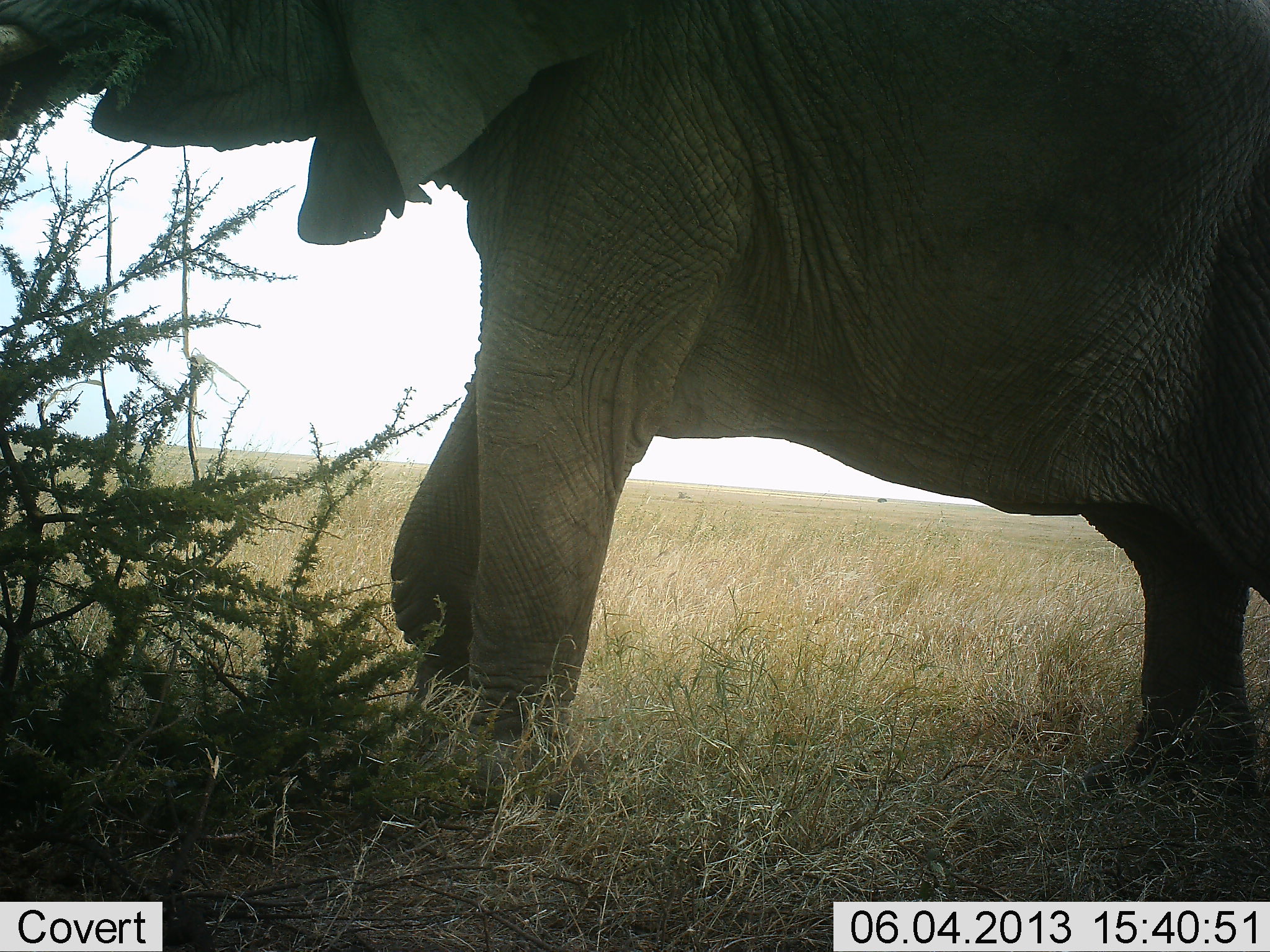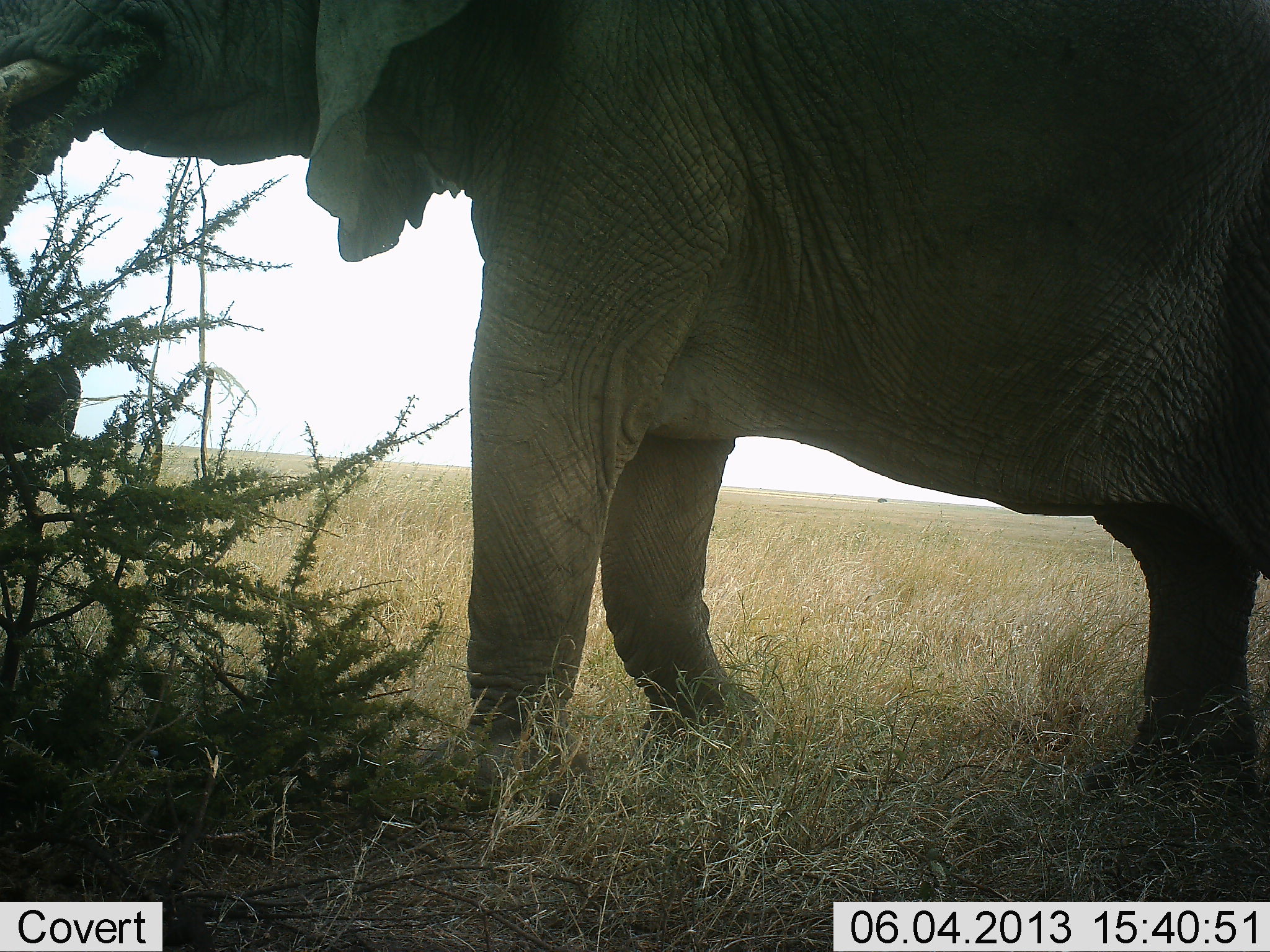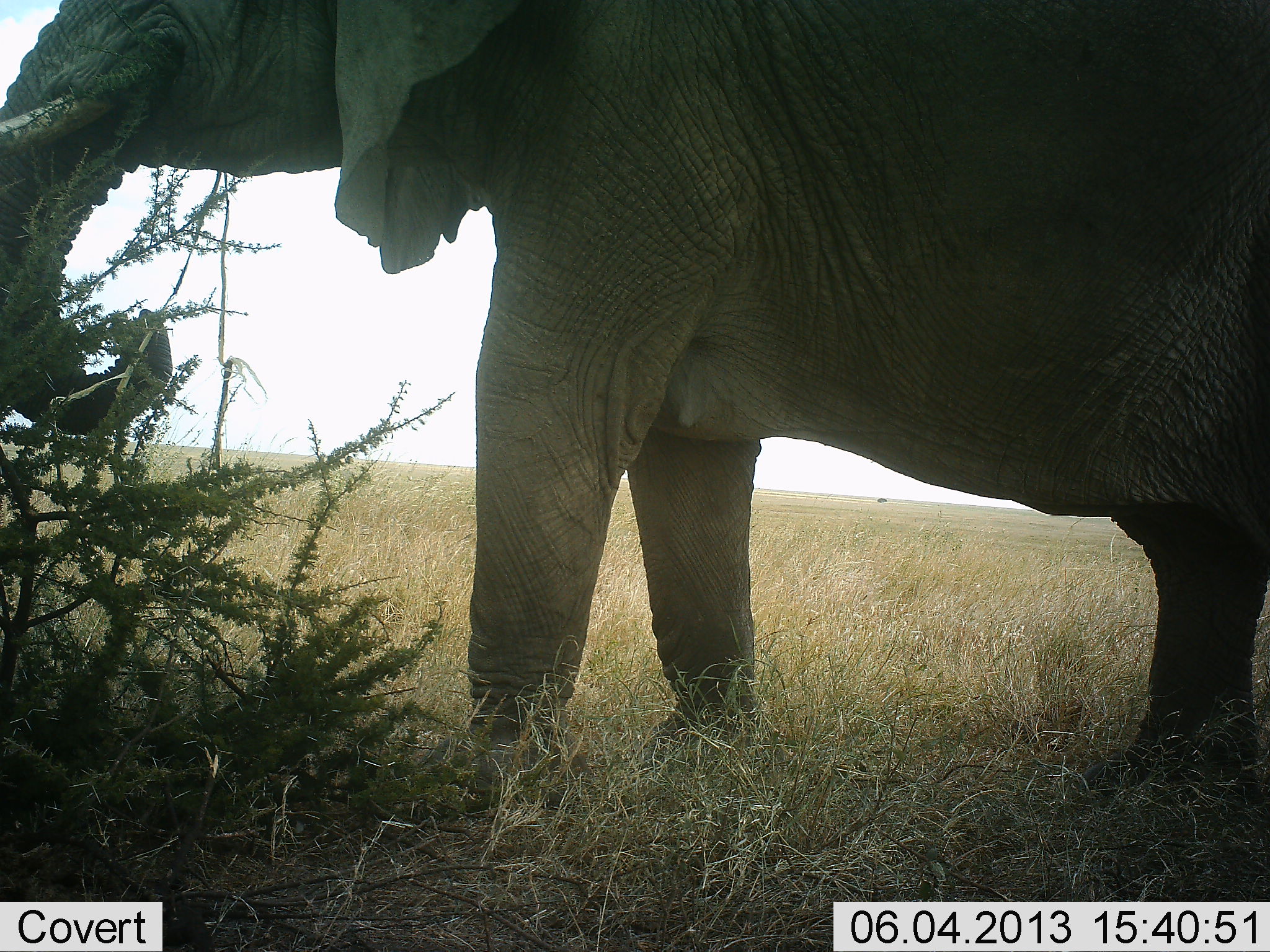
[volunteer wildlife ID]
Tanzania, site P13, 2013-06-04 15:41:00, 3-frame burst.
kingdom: Animalia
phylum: Chordata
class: Mammalia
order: Proboscidea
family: Elephantidae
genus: Loxodonta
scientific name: Loxodonta africana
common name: african bush elephant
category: elephant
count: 1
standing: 30%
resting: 0%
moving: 30%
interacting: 10%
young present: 0%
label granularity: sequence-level